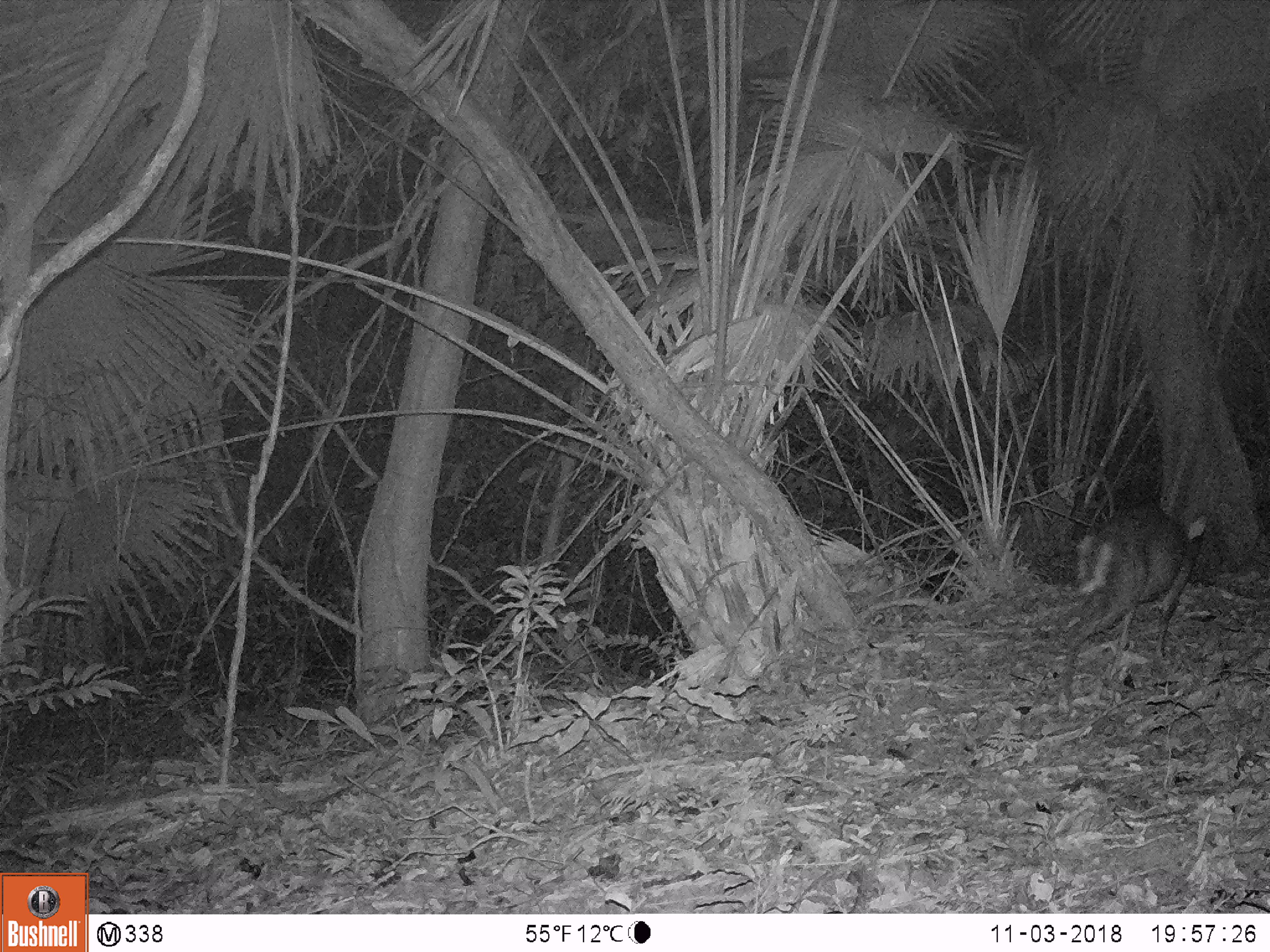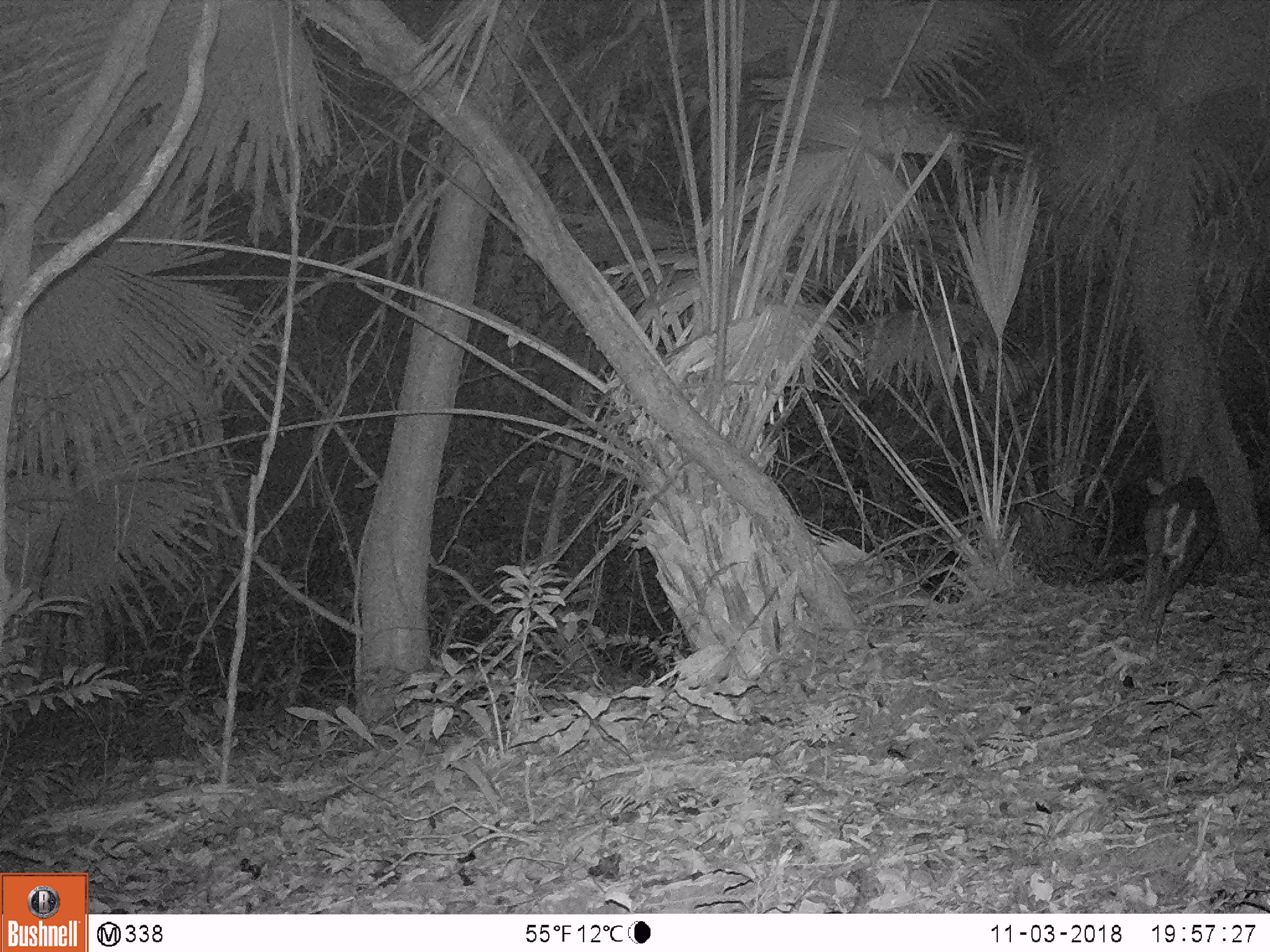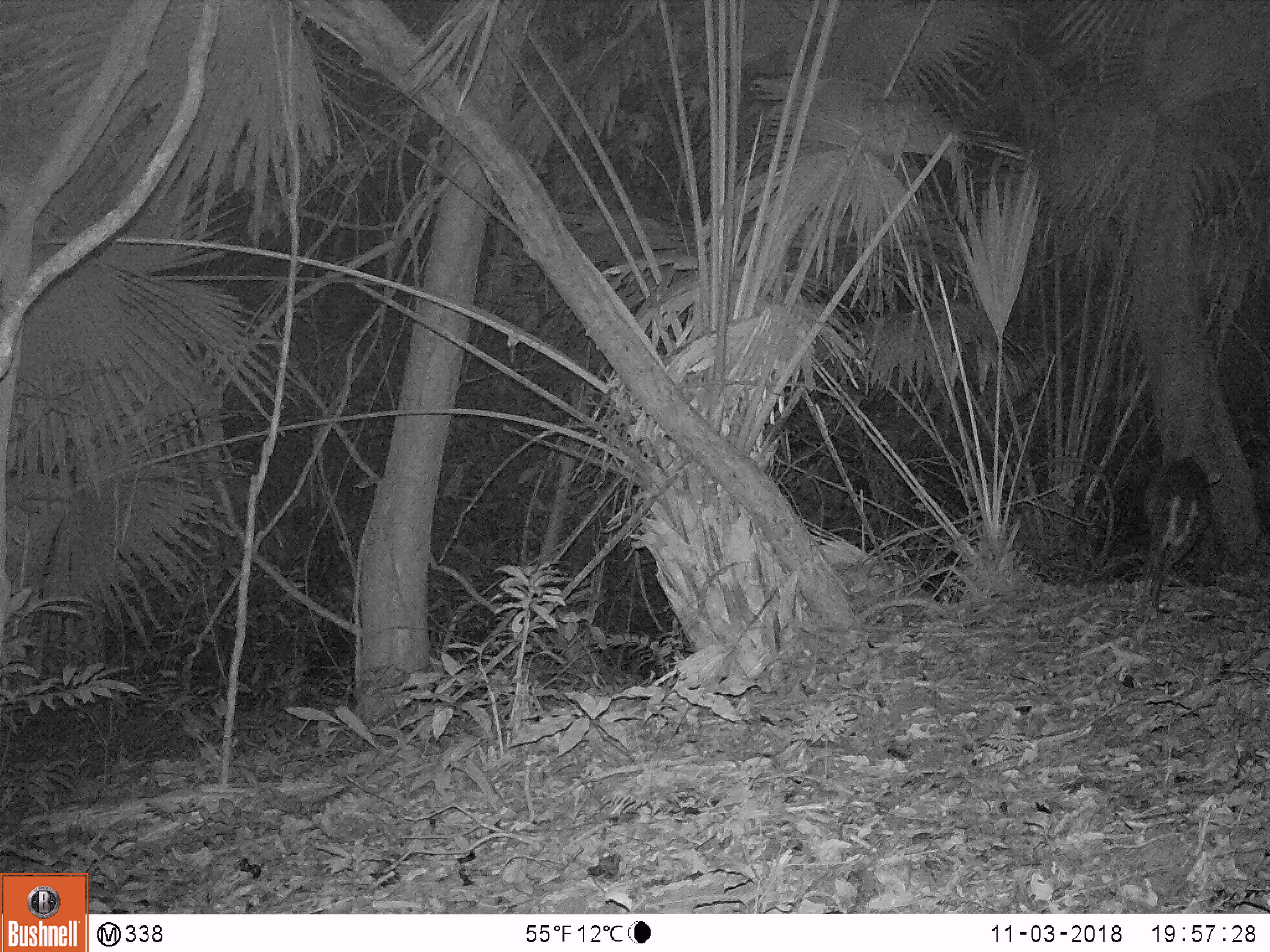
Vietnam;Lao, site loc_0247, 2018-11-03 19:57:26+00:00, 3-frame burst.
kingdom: Animalia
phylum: Chordata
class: Mammalia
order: Artiodactyla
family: Cervidae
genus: Muntiacus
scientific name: Muntiacus rooseveltorum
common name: roosevelt's muntjac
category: roosevelts muntjac group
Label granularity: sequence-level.